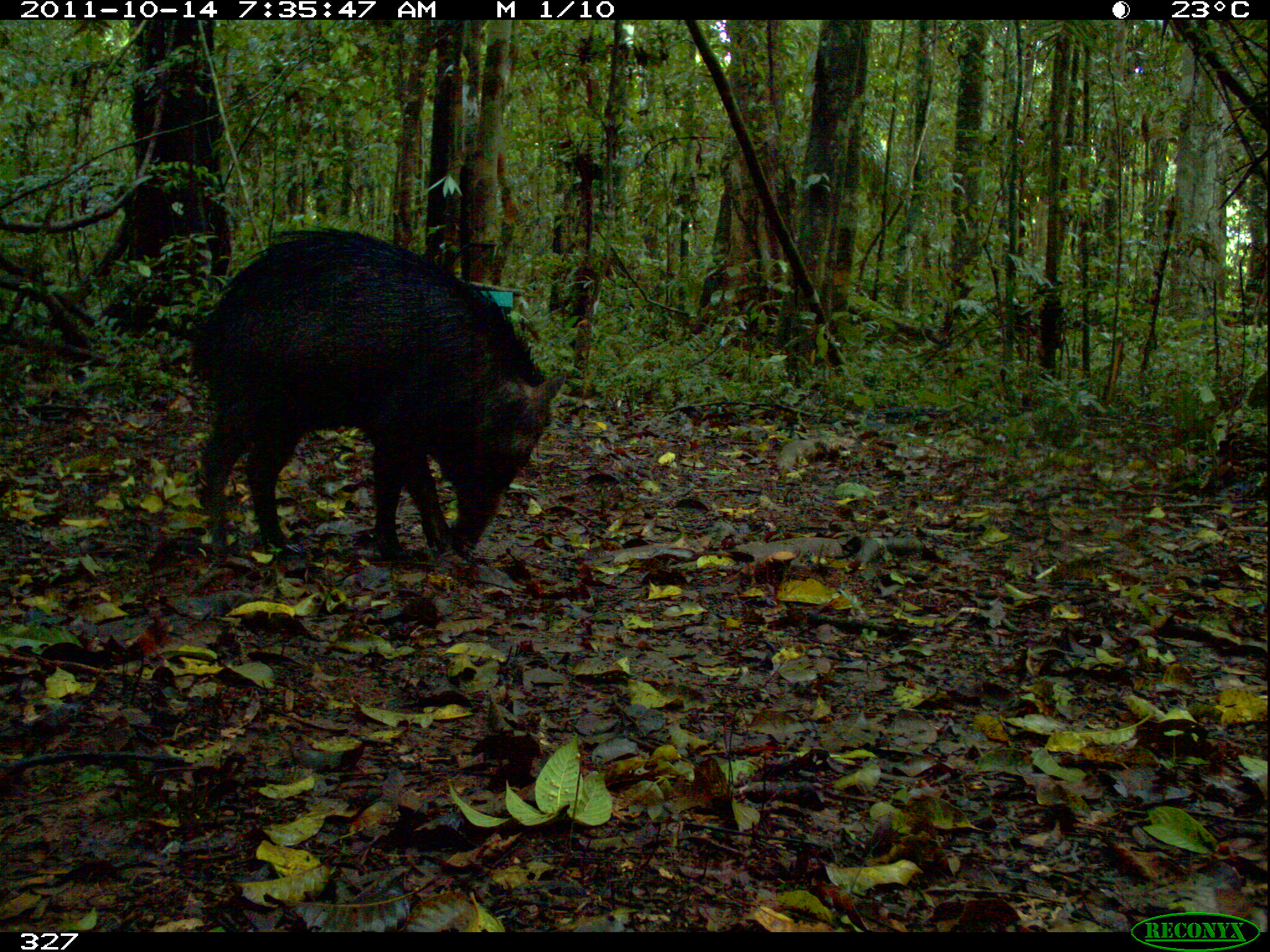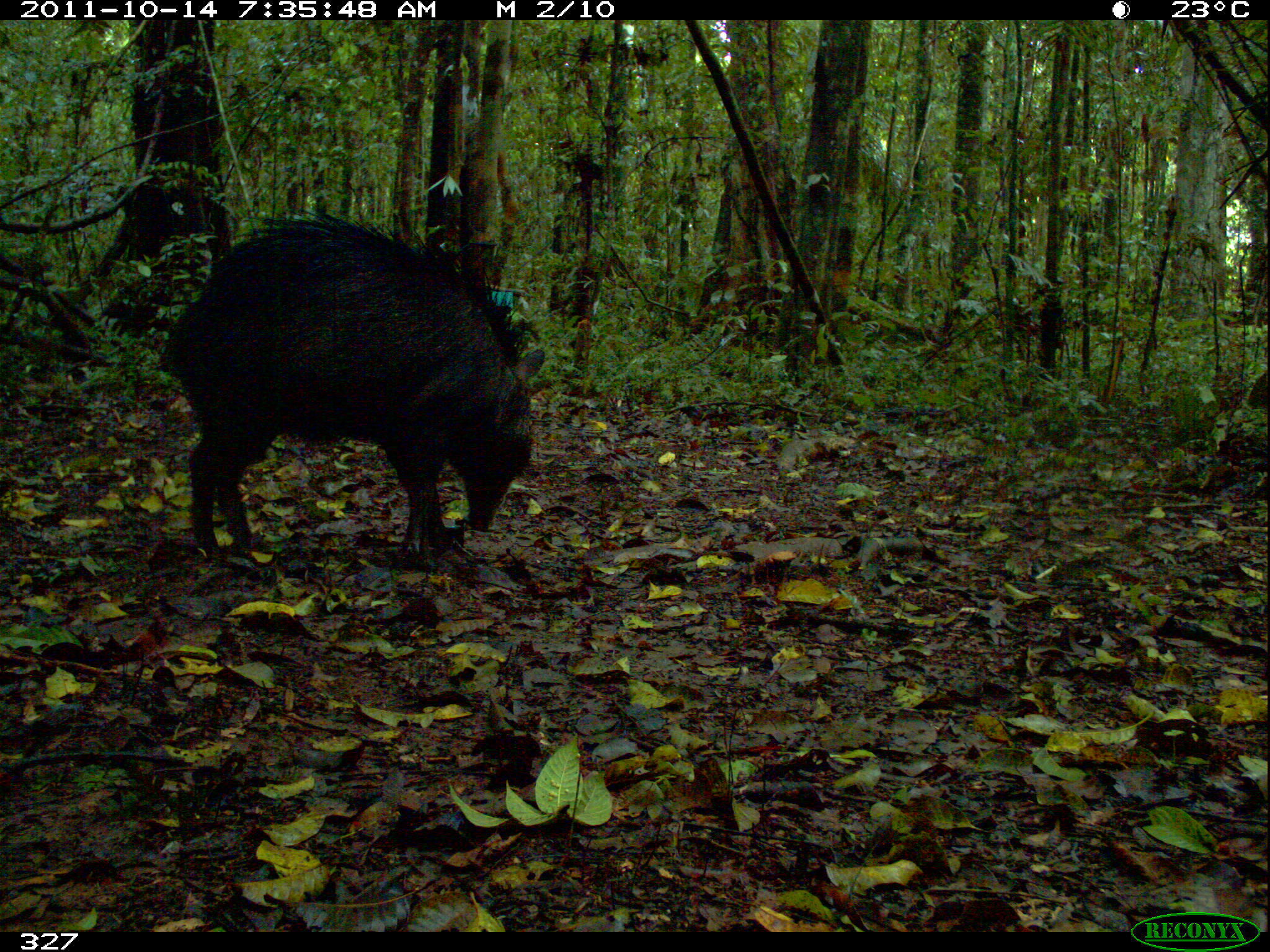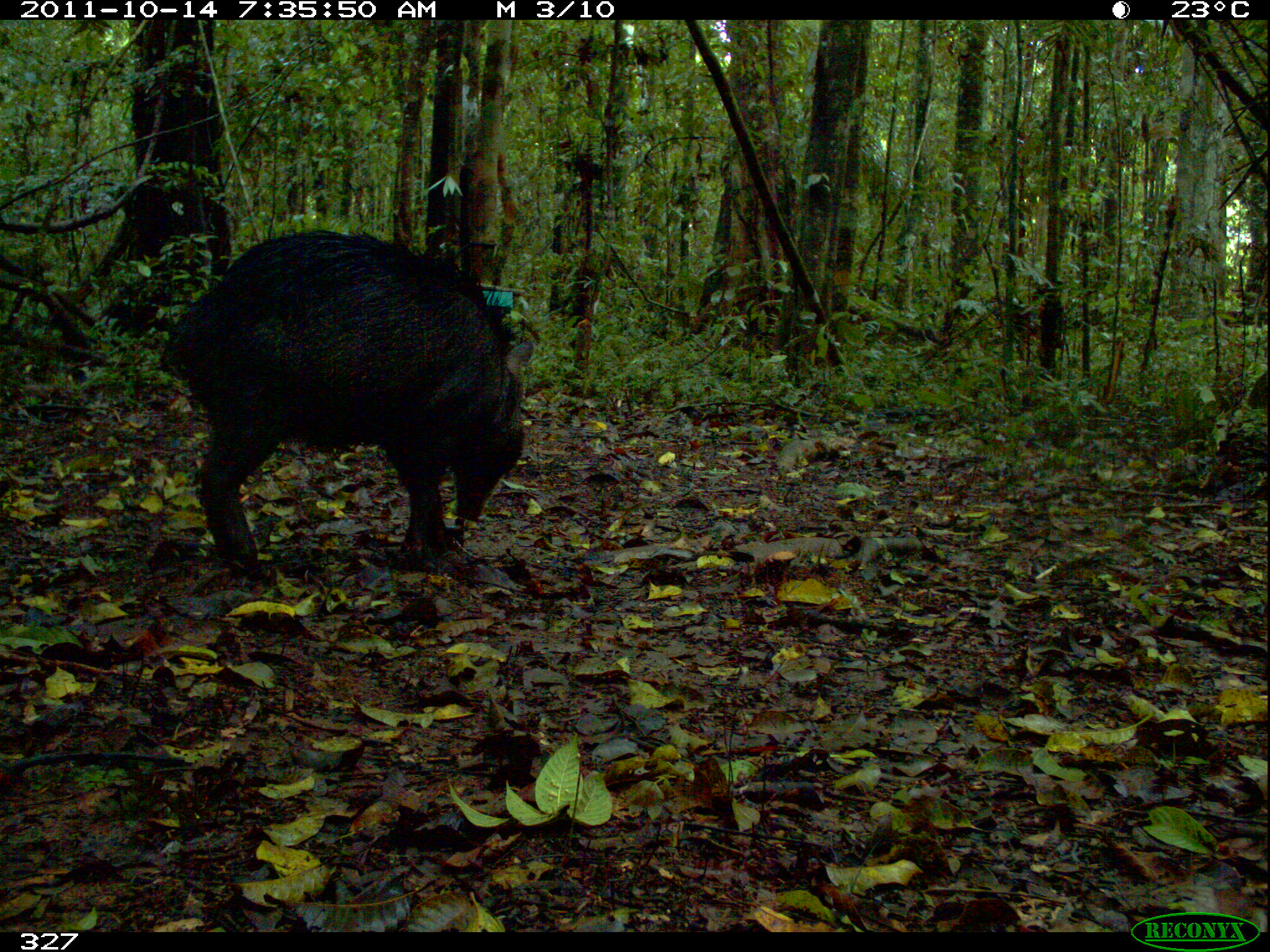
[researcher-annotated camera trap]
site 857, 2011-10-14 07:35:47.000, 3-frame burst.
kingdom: Animalia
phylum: Chordata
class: Mammalia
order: Artiodactyla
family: Tayassuidae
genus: Tayassu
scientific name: Tayassu pecari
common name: white-lipped peccary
Tayassu pecari (white-lipped peccary).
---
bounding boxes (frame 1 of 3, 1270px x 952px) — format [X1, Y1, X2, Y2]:
tayassu pecari: [196, 220, 567, 562]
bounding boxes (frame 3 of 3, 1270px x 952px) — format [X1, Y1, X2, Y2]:
tayassu pecari: [159, 221, 535, 578]